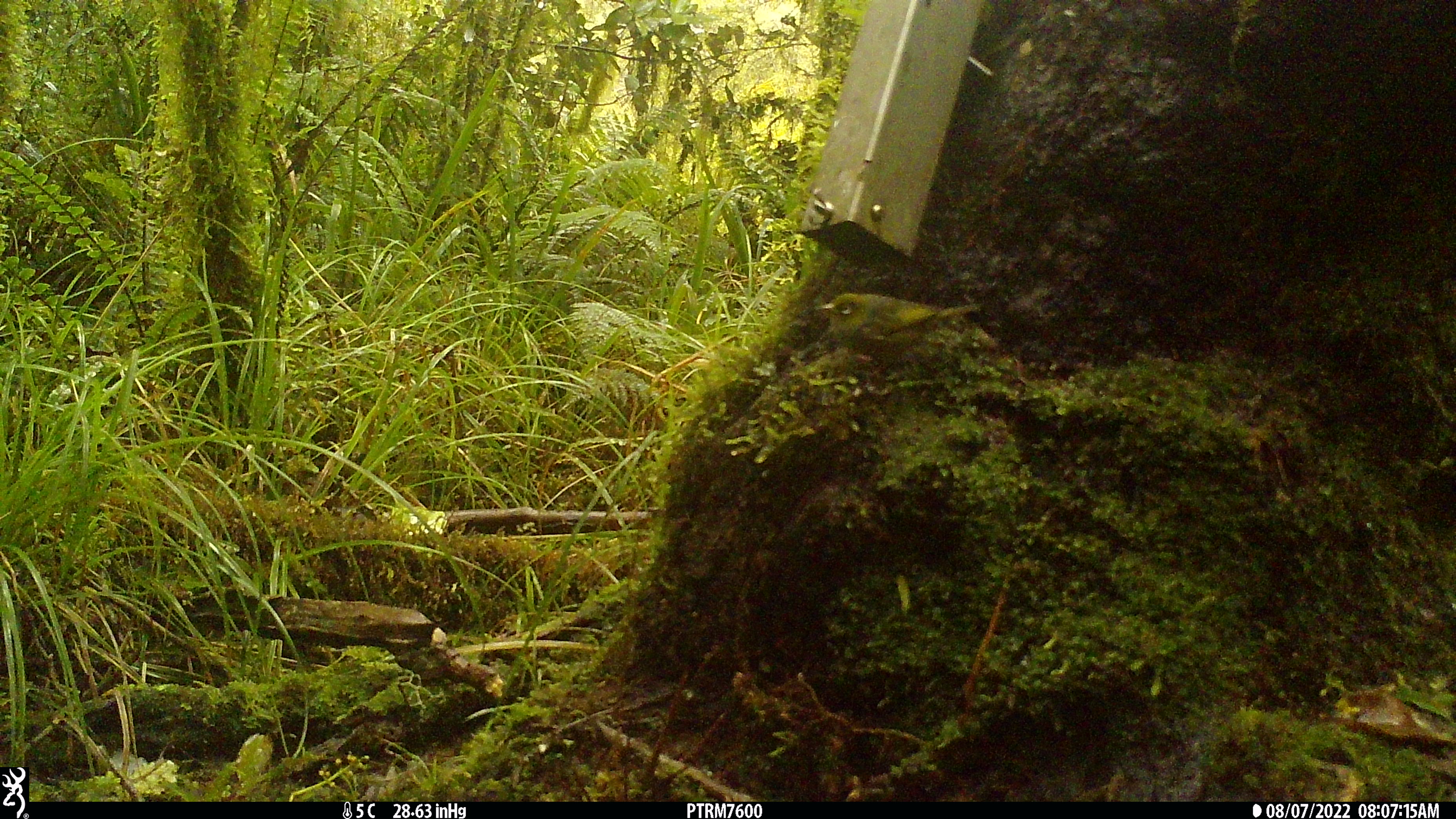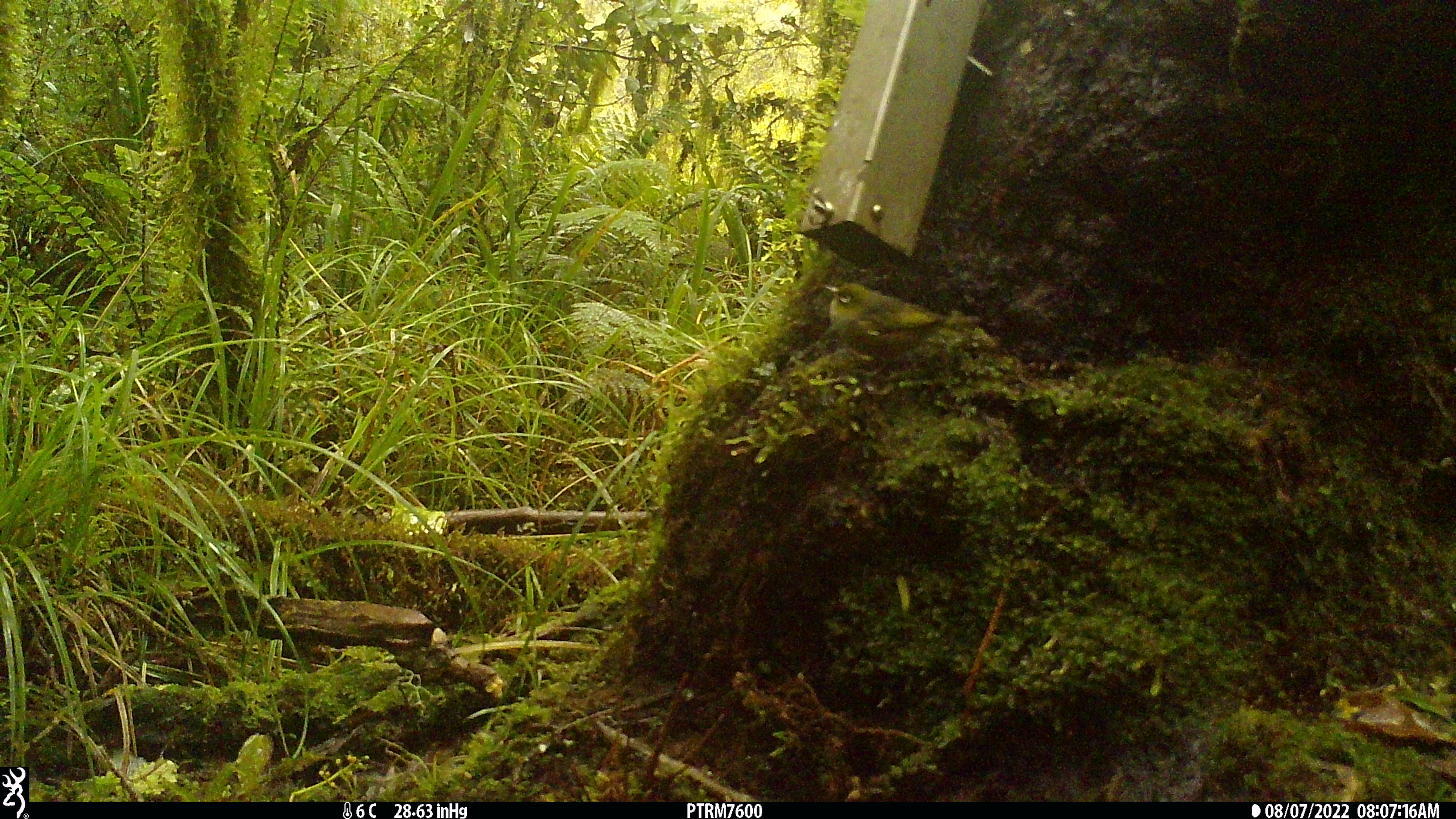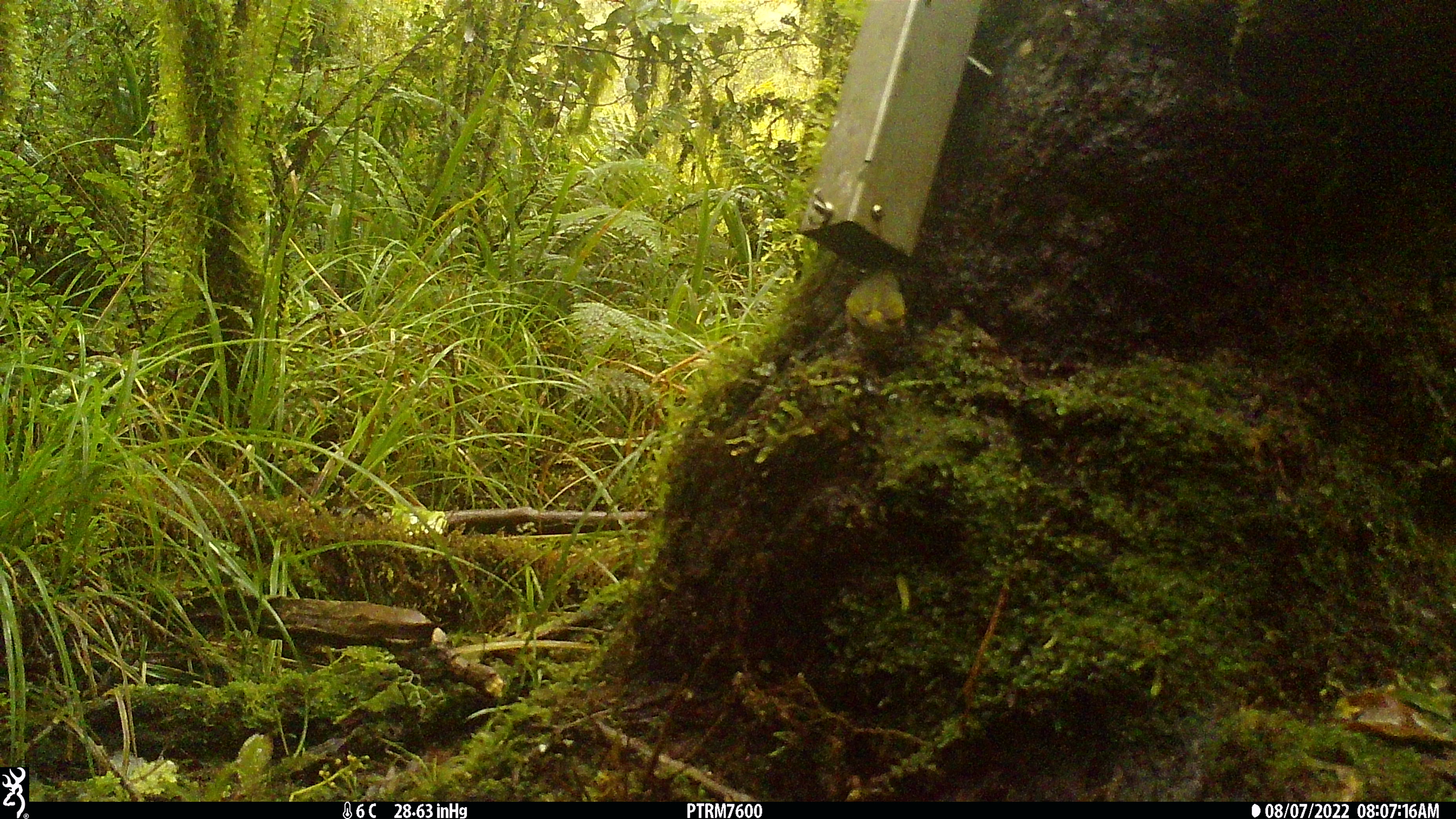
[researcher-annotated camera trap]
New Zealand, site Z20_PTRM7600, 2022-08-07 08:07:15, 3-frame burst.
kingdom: Animalia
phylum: Chordata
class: Aves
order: Passeriformes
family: Zosteropidae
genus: Zosterops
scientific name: Zosterops lateralis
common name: silvereye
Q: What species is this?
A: Silvereye (Zosterops lateralis).